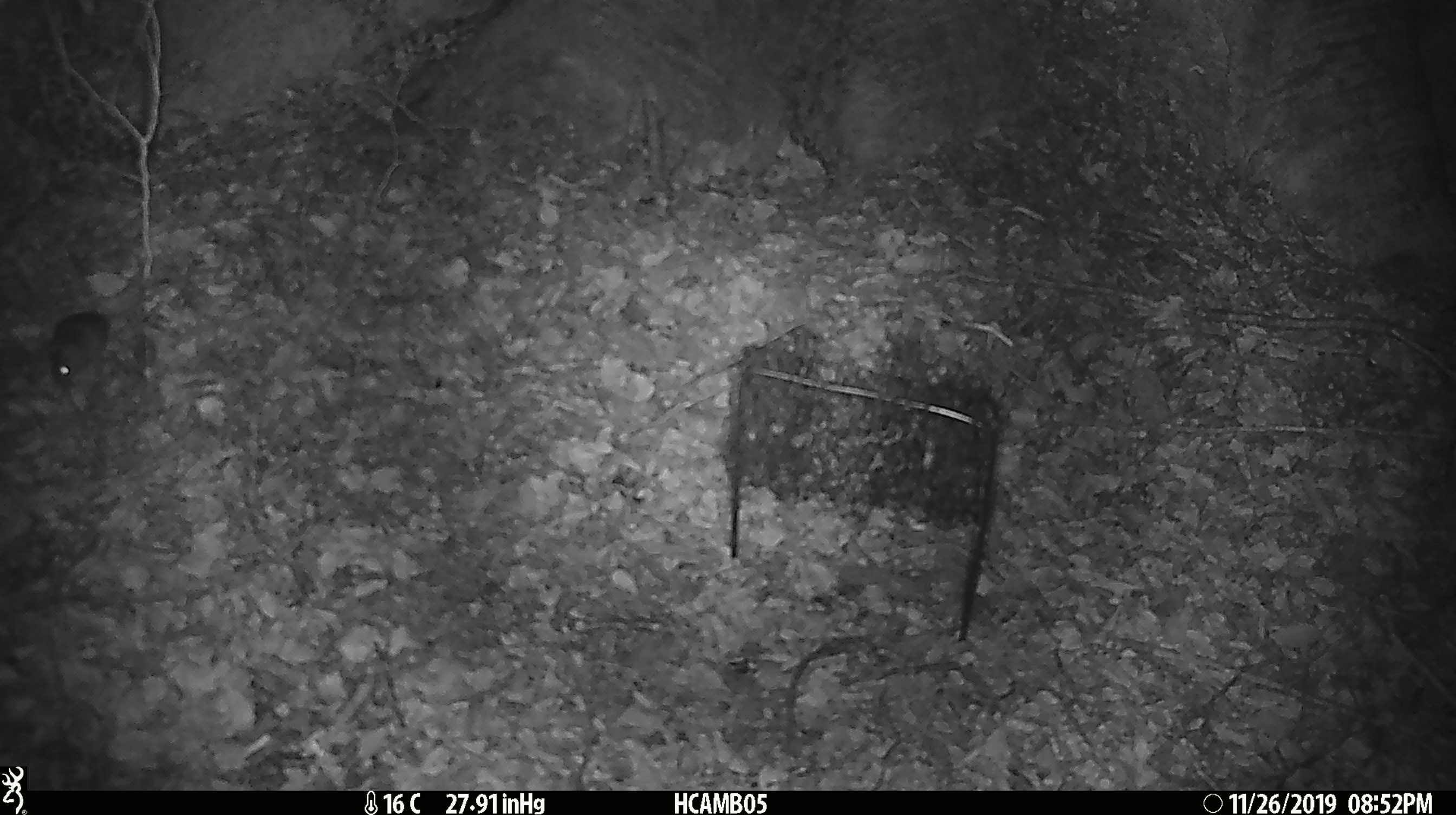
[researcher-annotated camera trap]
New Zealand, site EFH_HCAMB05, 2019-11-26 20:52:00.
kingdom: Animalia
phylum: Chordata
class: Mammalia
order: Rodentia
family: Muridae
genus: Mus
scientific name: Mus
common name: mouse